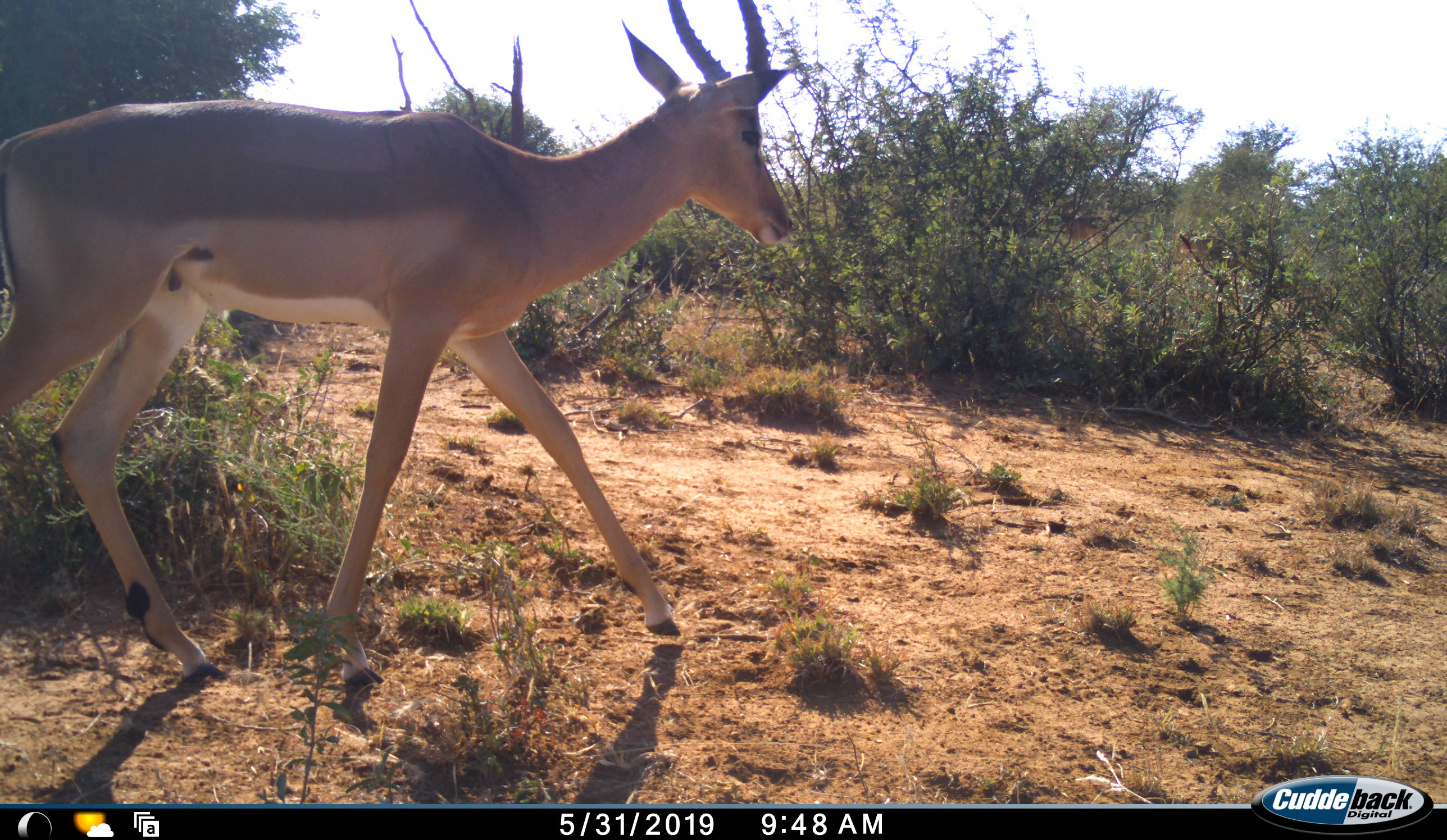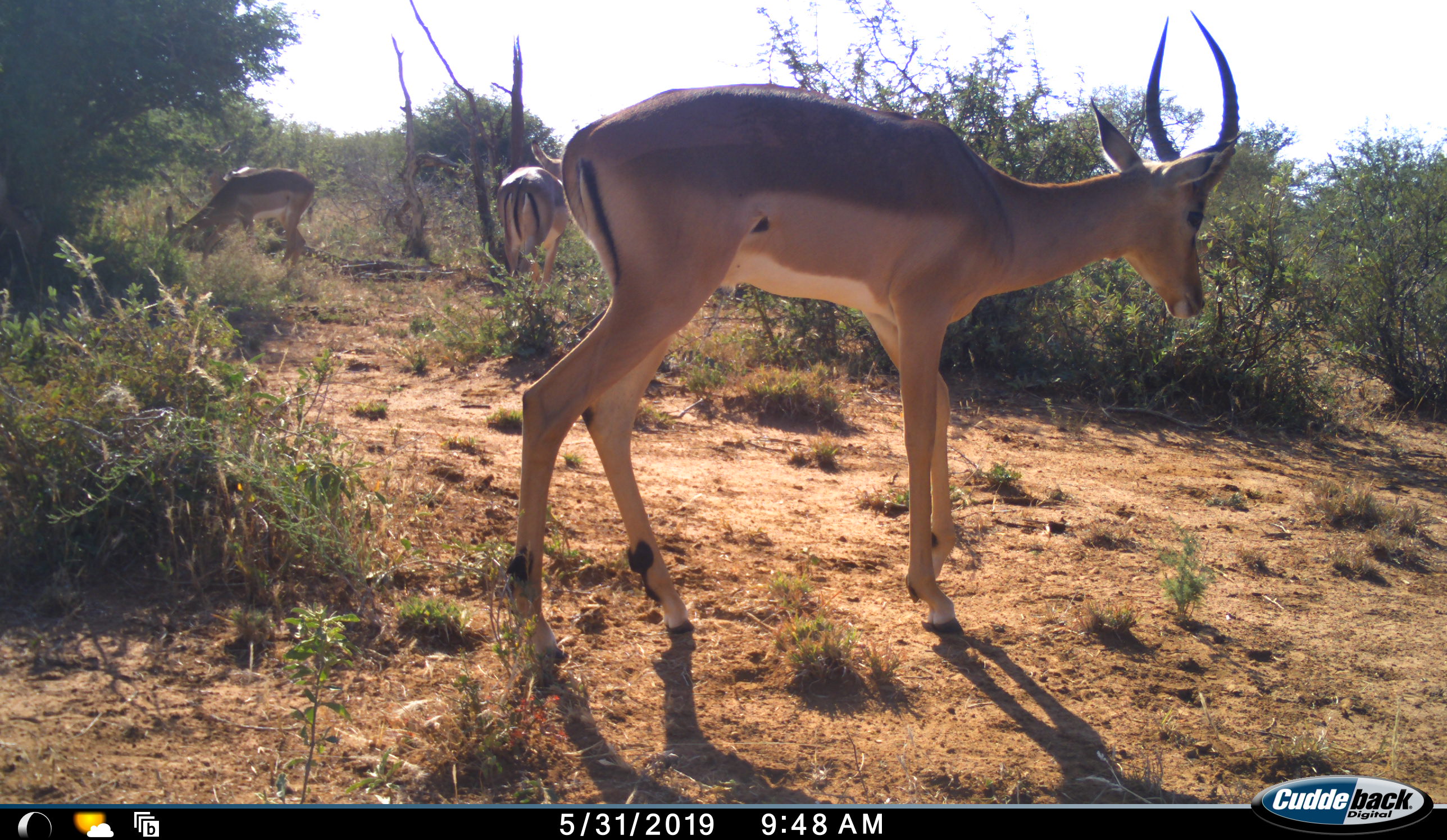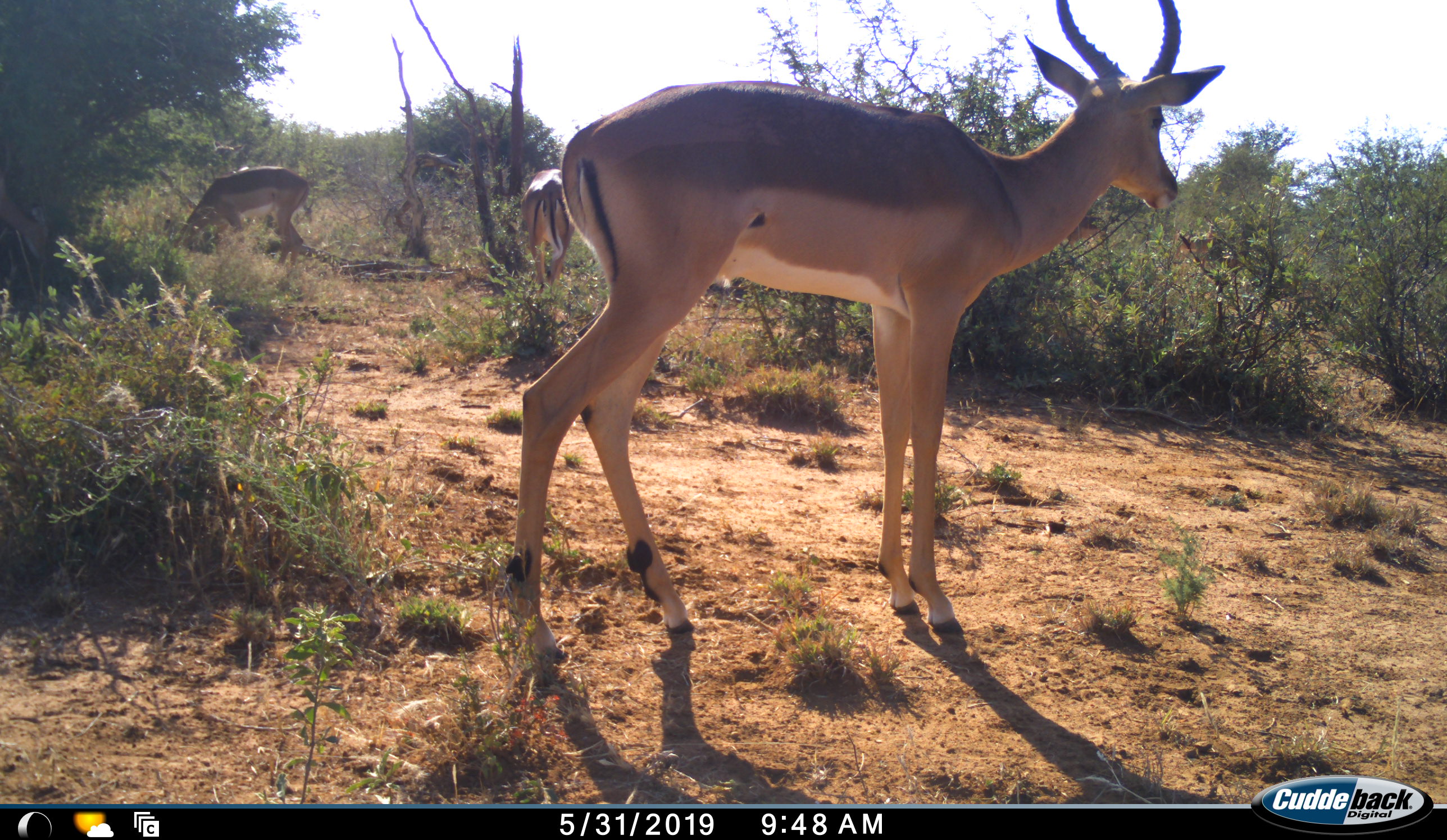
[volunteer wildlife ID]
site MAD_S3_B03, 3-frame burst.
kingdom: Animalia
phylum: Chordata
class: Mammalia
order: Artiodactyla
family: Bovidae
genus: Aepyceros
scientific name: Aepyceros melampus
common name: impala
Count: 3.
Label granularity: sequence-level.